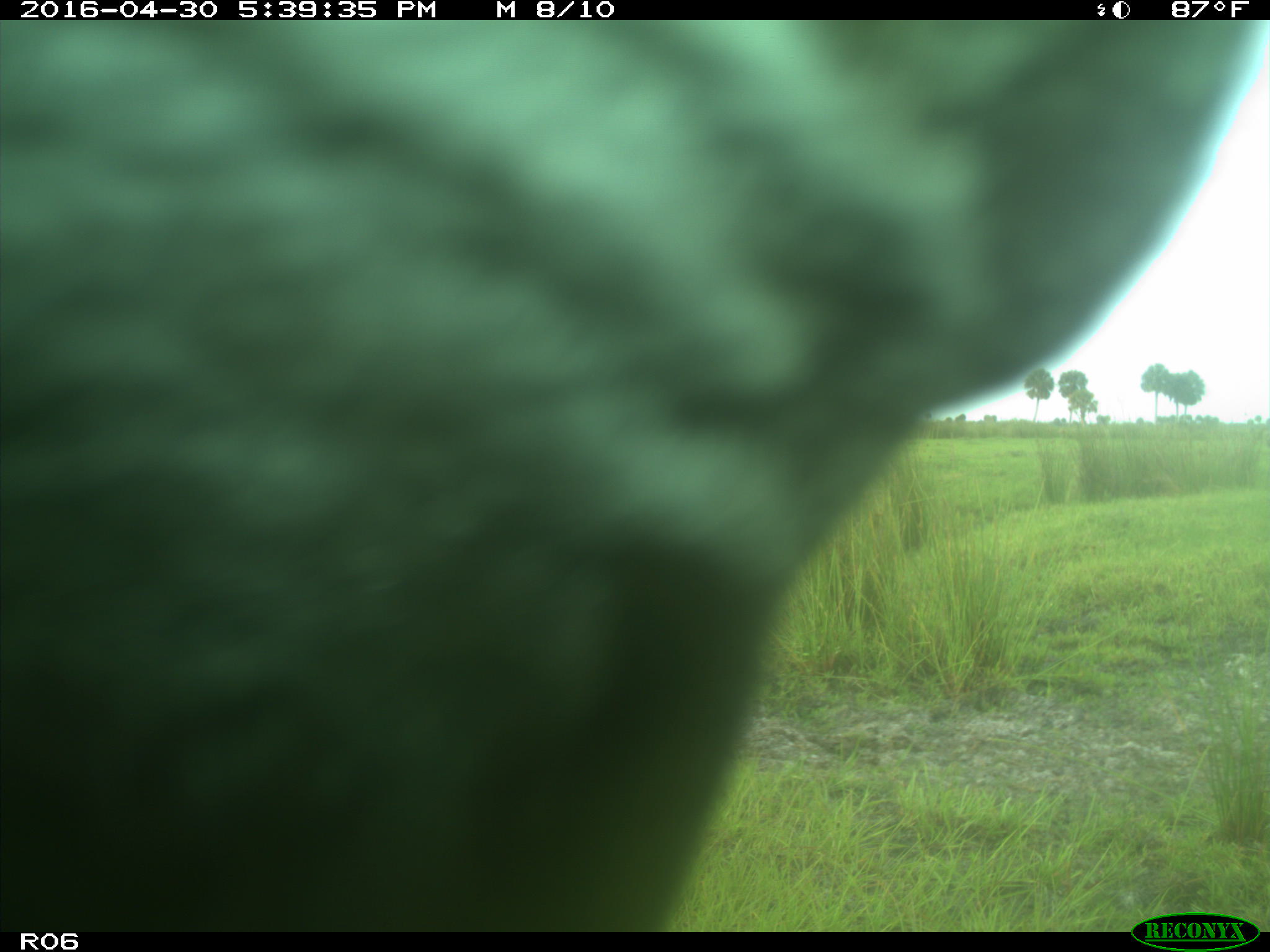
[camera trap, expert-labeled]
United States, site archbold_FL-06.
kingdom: Animalia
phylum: Chordata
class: Mammalia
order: Artiodactyla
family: Bovidae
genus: Bos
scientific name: Bos taurus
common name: domestic cow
Bos taurus (domestic cow).